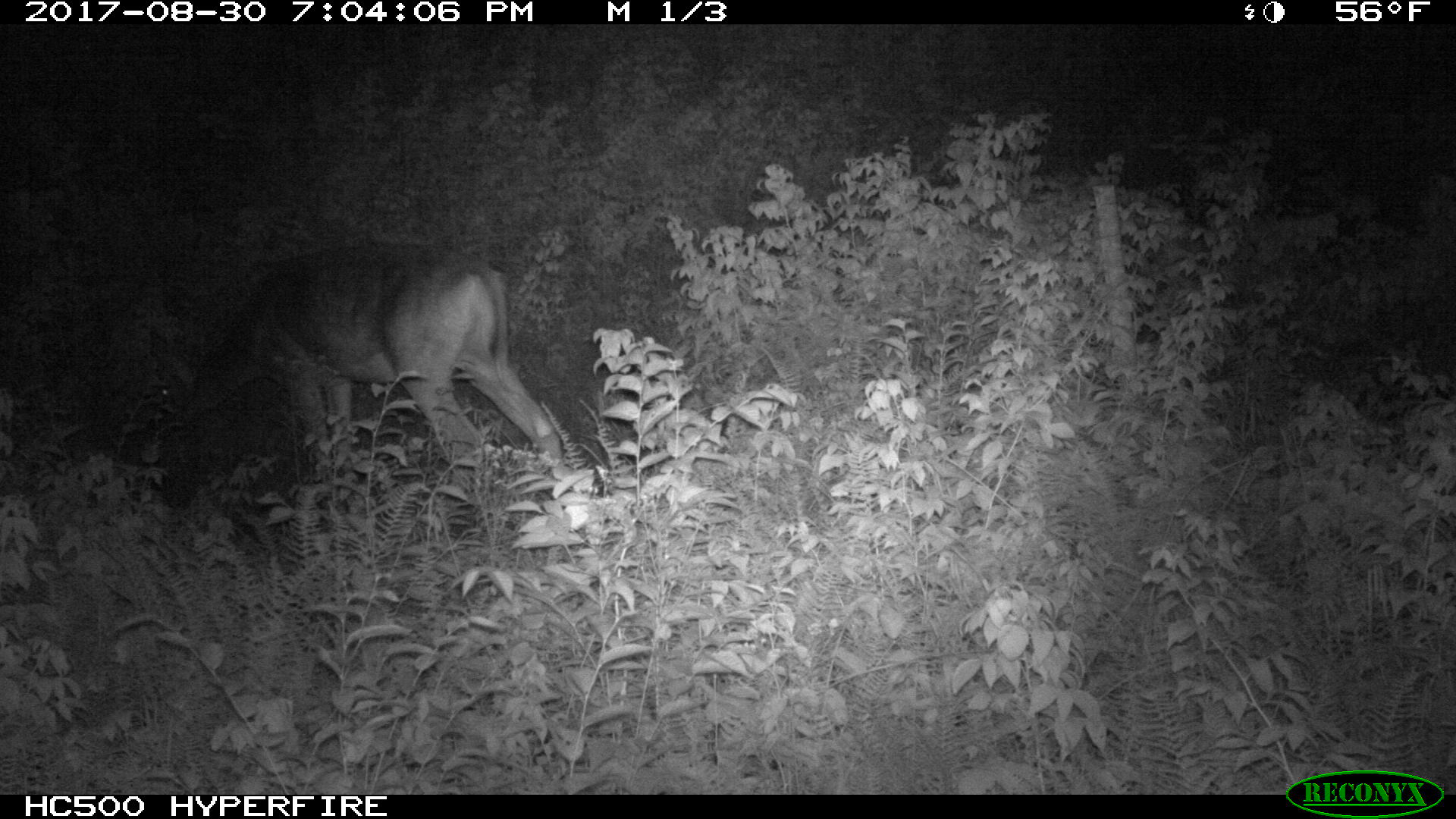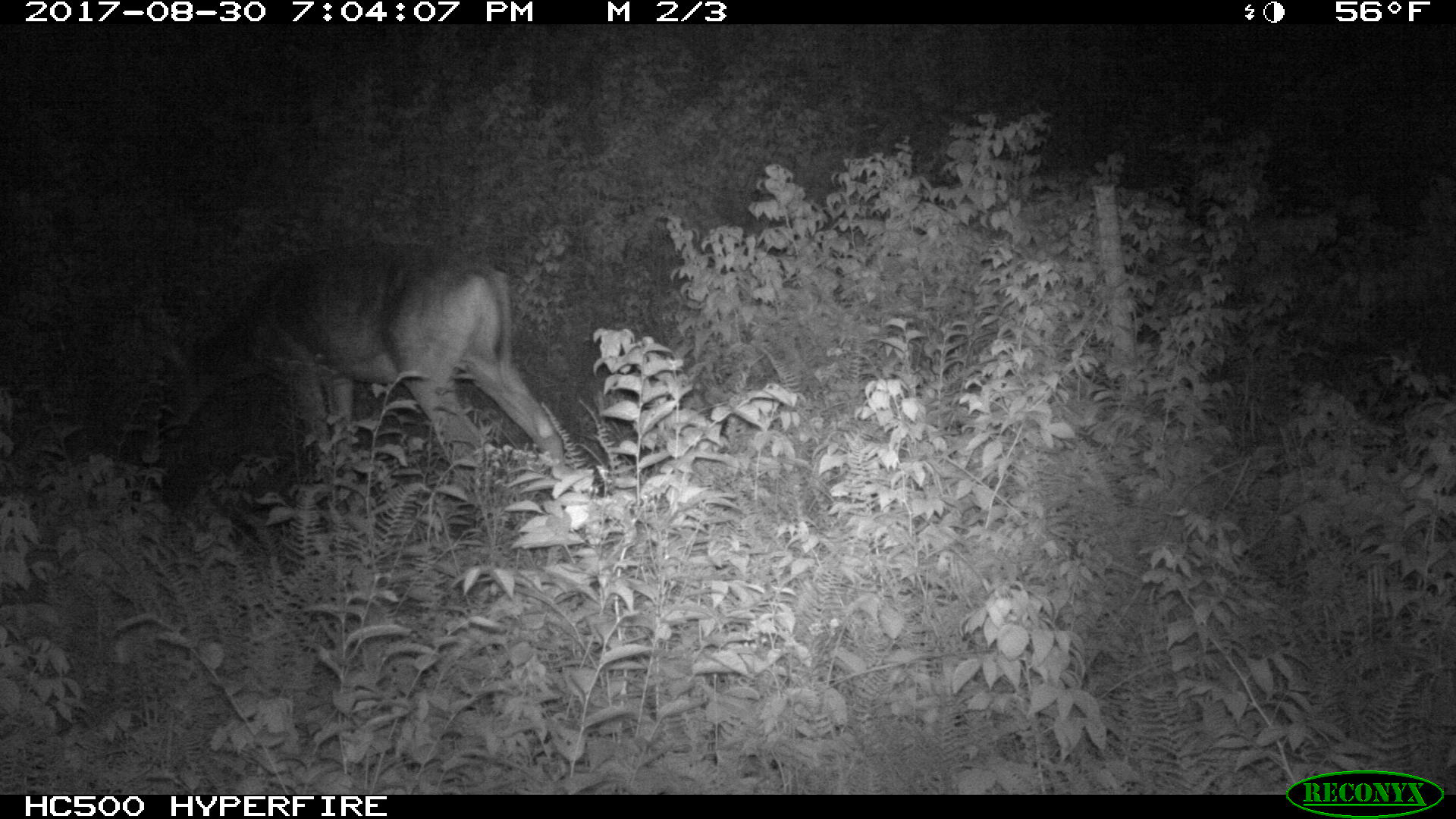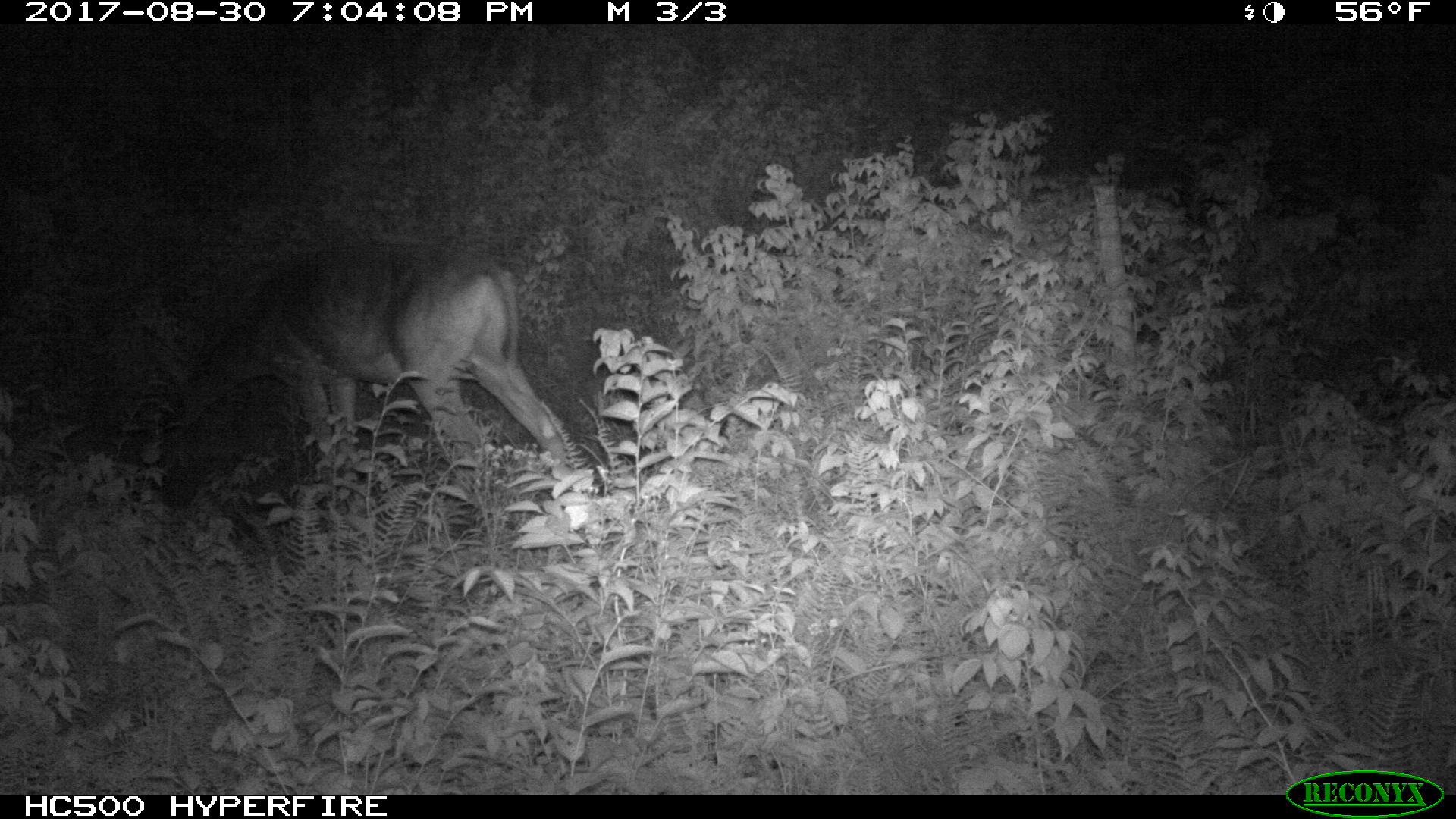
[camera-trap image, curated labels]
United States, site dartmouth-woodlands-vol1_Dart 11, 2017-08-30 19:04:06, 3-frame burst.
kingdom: Animalia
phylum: Chordata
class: Mammalia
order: Artiodactyla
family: Cervidae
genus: Odocoileus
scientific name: Odocoileus virginianus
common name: white-tailed deer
White-tailed deer (Odocoileus virginianus).